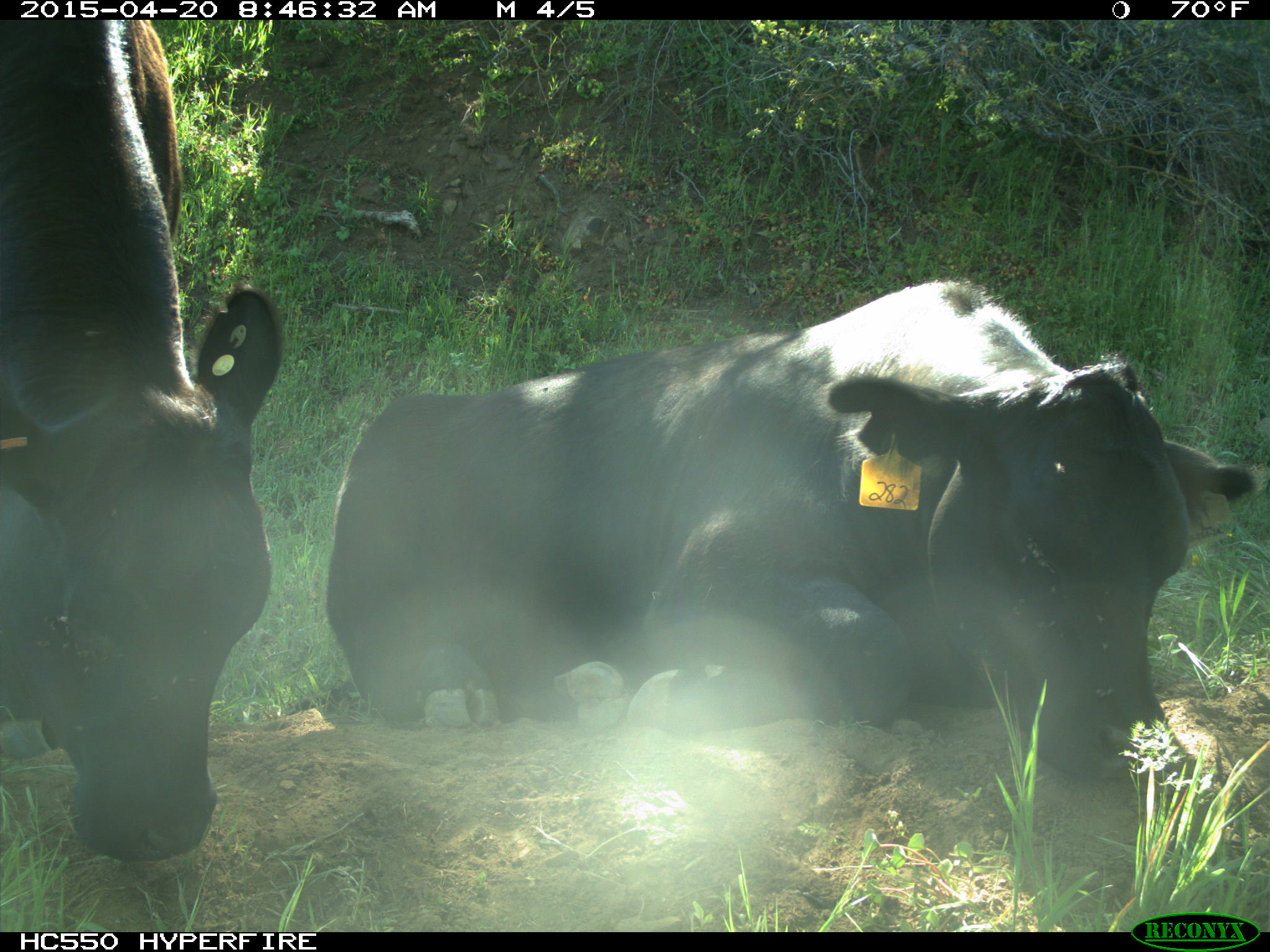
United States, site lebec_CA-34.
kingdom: Animalia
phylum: Chordata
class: Mammalia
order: Artiodactyla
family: Bovidae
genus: Bos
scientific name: Bos taurus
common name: domestic cow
Bos taurus (domestic cow).